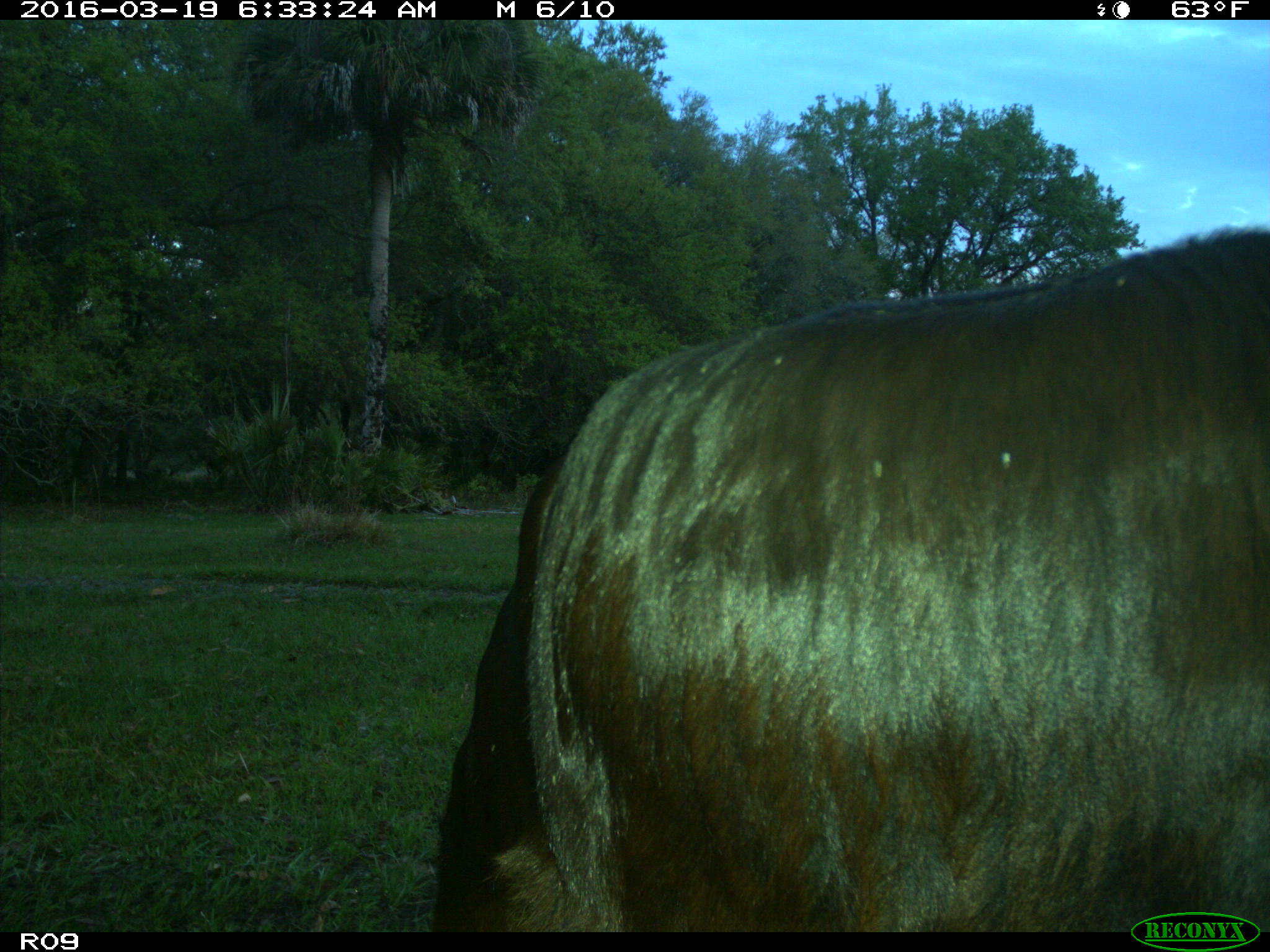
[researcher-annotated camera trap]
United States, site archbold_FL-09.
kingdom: Animalia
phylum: Chordata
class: Mammalia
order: Artiodactyla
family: Bovidae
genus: Bos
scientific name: Bos taurus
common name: domestic cow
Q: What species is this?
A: Bos taurus (domestic cow).